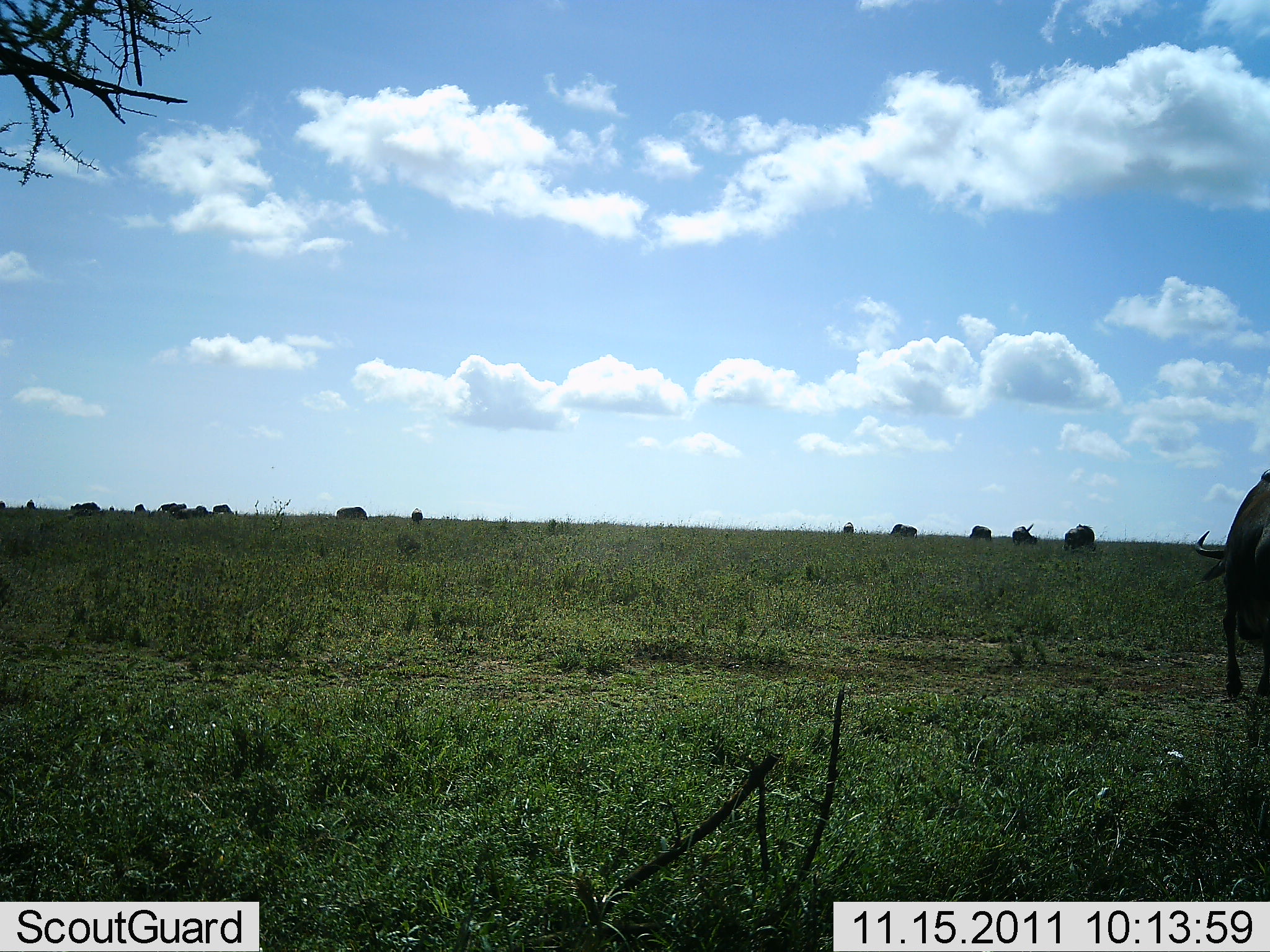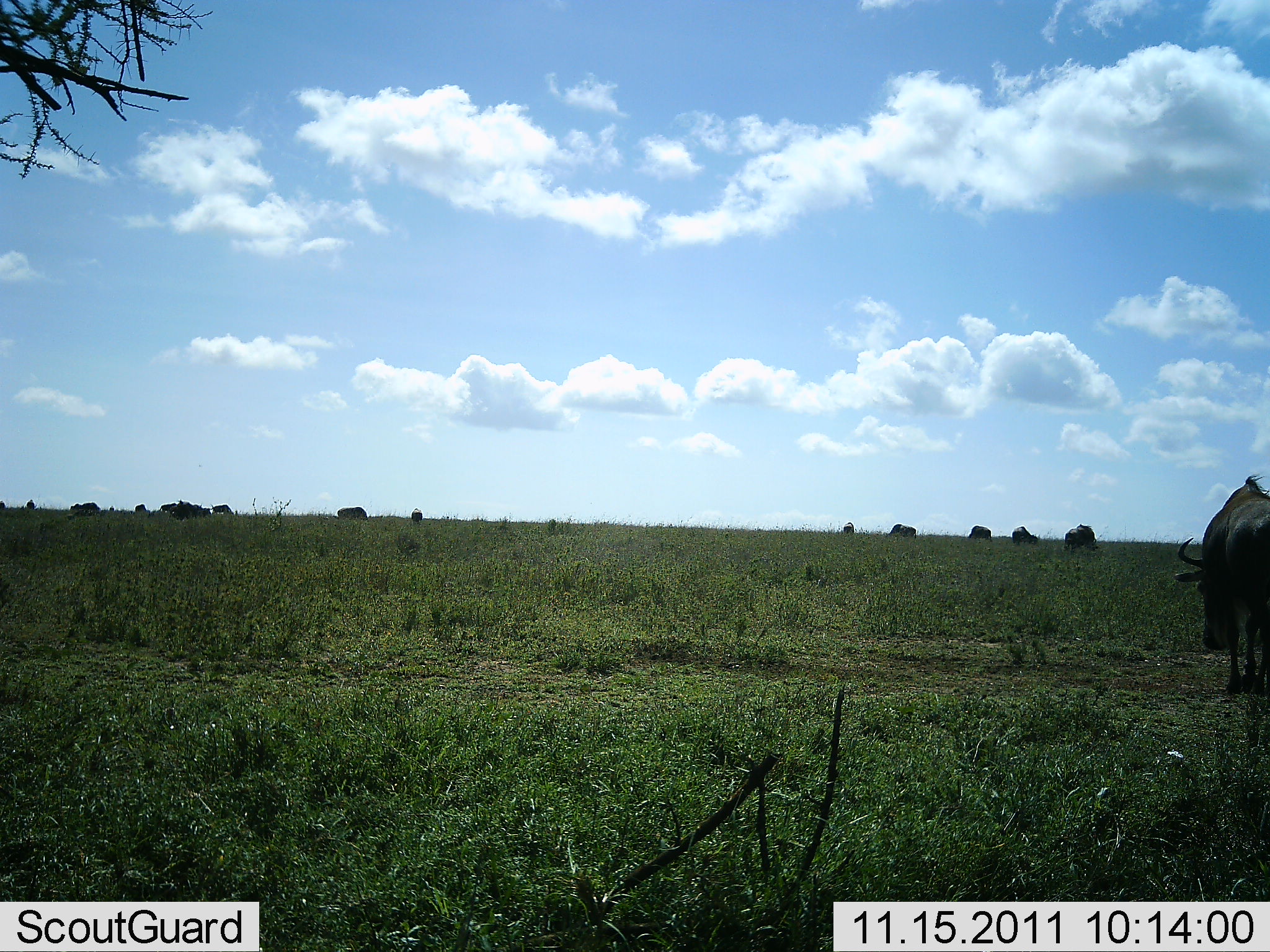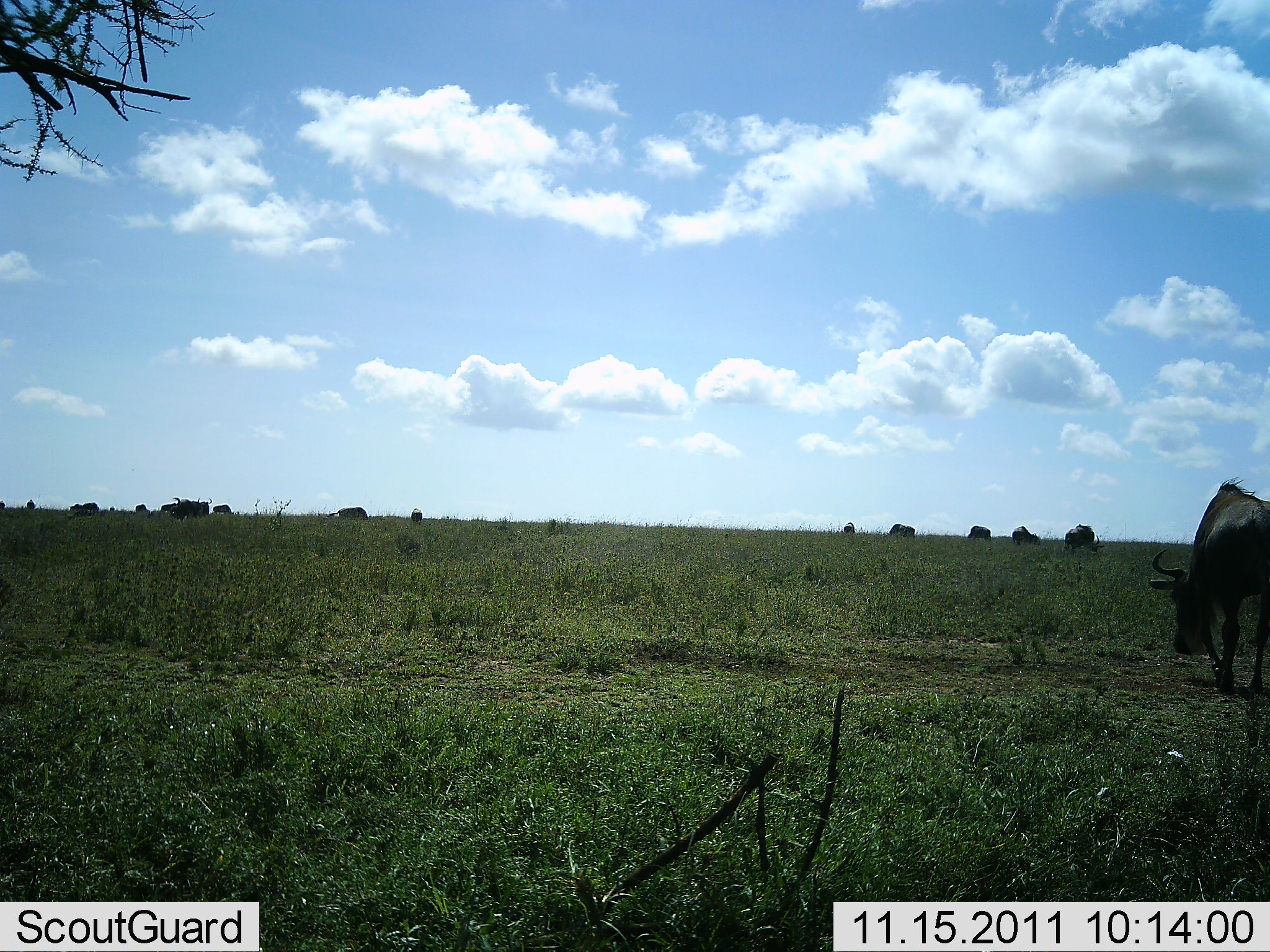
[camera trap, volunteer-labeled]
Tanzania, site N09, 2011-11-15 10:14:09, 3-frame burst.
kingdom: Animalia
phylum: Chordata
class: Mammalia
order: Artiodactyla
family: Bovidae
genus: Connochaetes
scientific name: Connochaetes taurinus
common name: blue wildebeest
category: wildebeest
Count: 10.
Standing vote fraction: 38%.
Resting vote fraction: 0%.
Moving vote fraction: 54%.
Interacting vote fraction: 0%.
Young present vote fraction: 0%.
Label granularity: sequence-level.